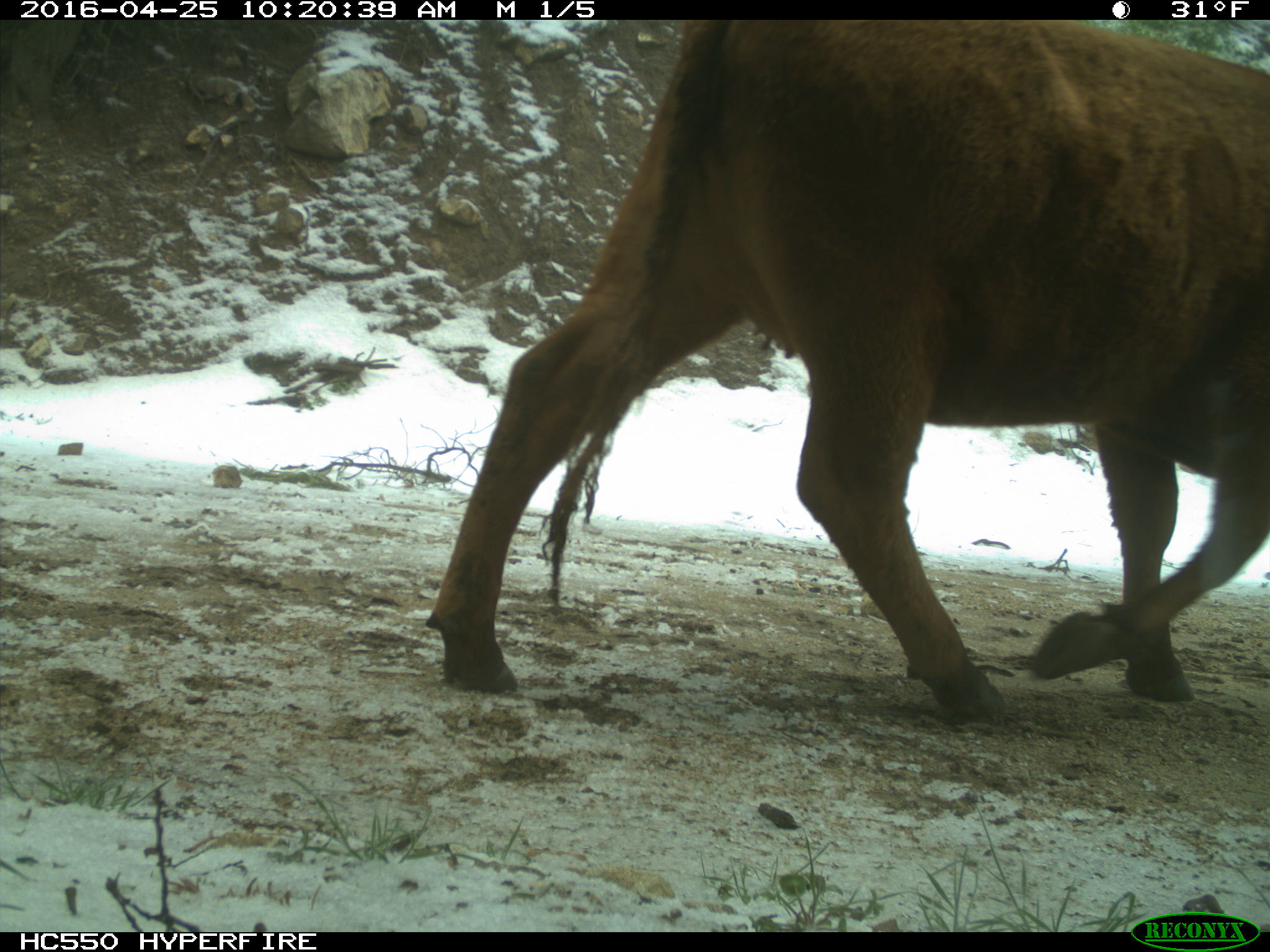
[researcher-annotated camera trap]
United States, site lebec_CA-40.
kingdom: Animalia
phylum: Chordata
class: Mammalia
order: Artiodactyla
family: Bovidae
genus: Bos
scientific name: Bos taurus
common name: domestic cow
Bos taurus (domestic cow).